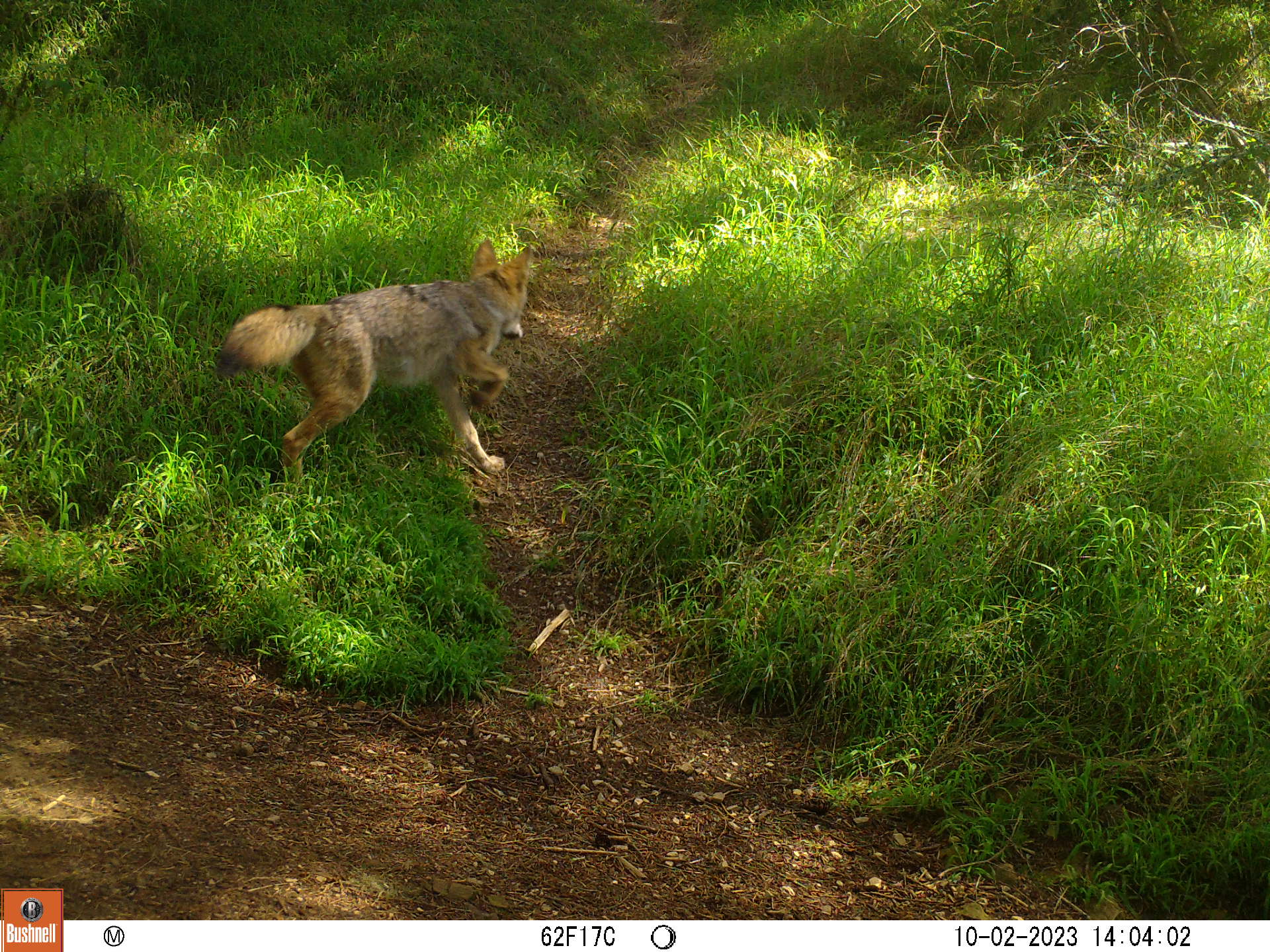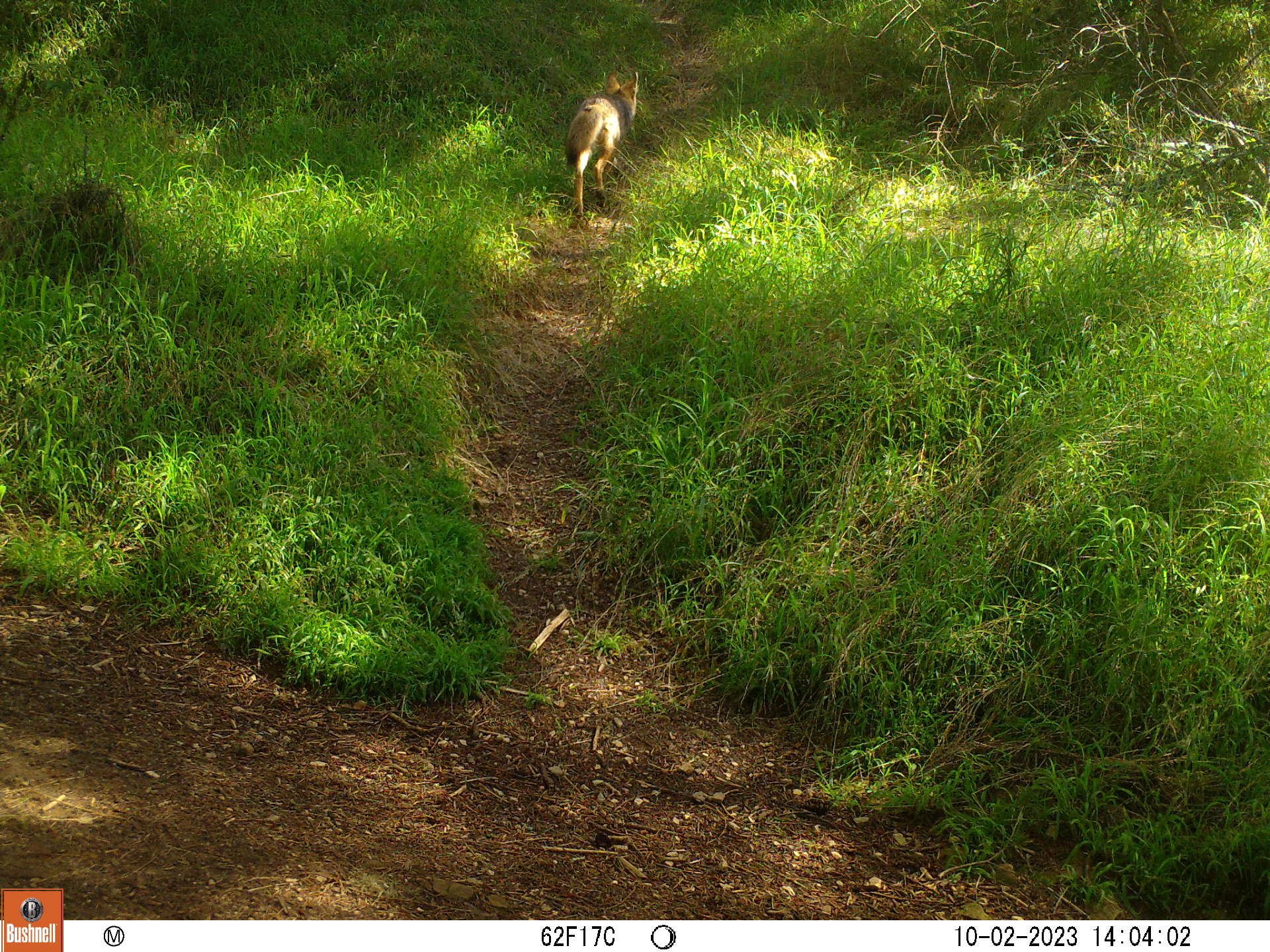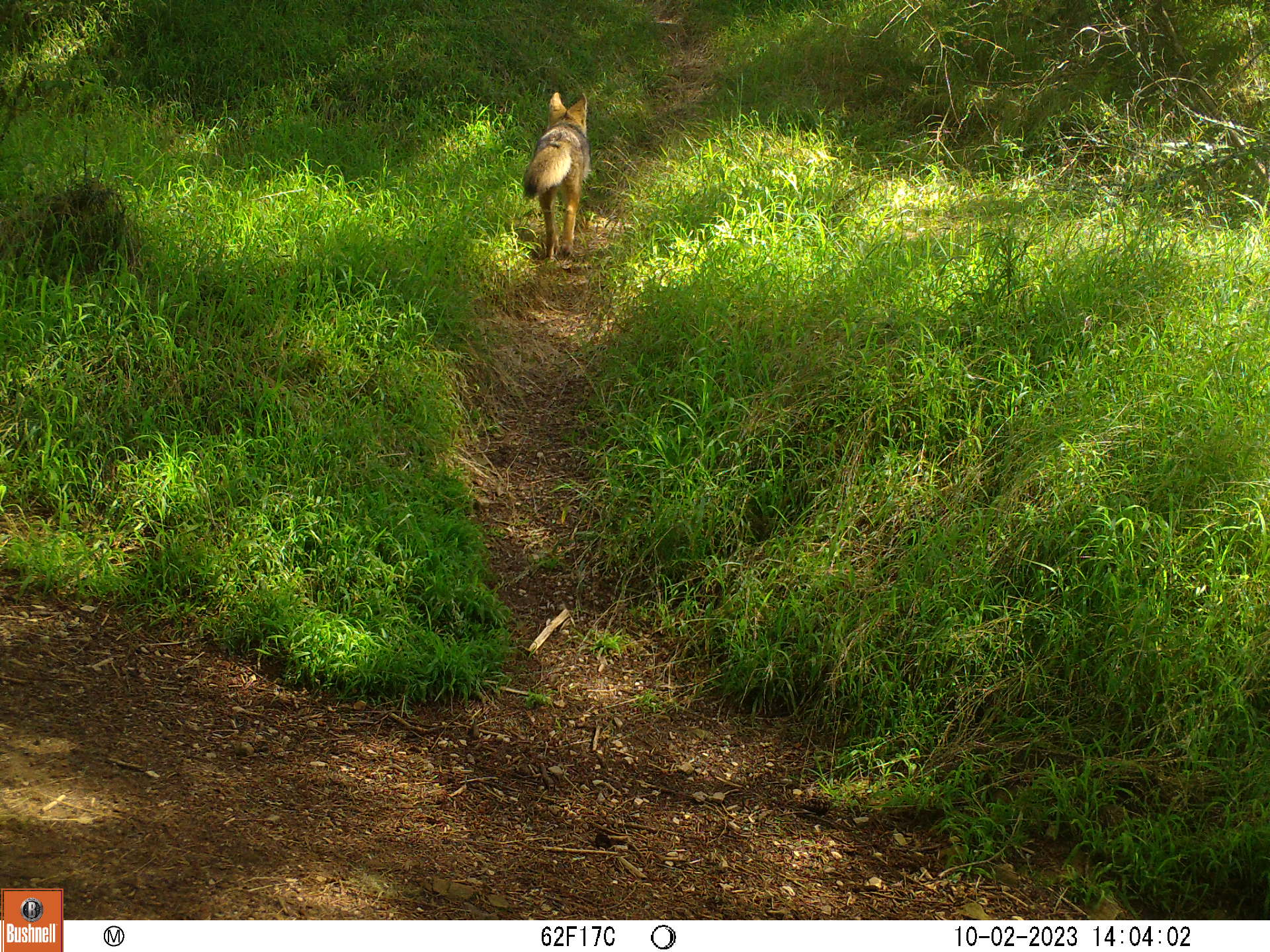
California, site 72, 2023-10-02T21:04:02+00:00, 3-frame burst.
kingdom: Animalia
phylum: Chordata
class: Mammalia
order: Carnivora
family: Canidae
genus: Canis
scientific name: Canis latrans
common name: coyote